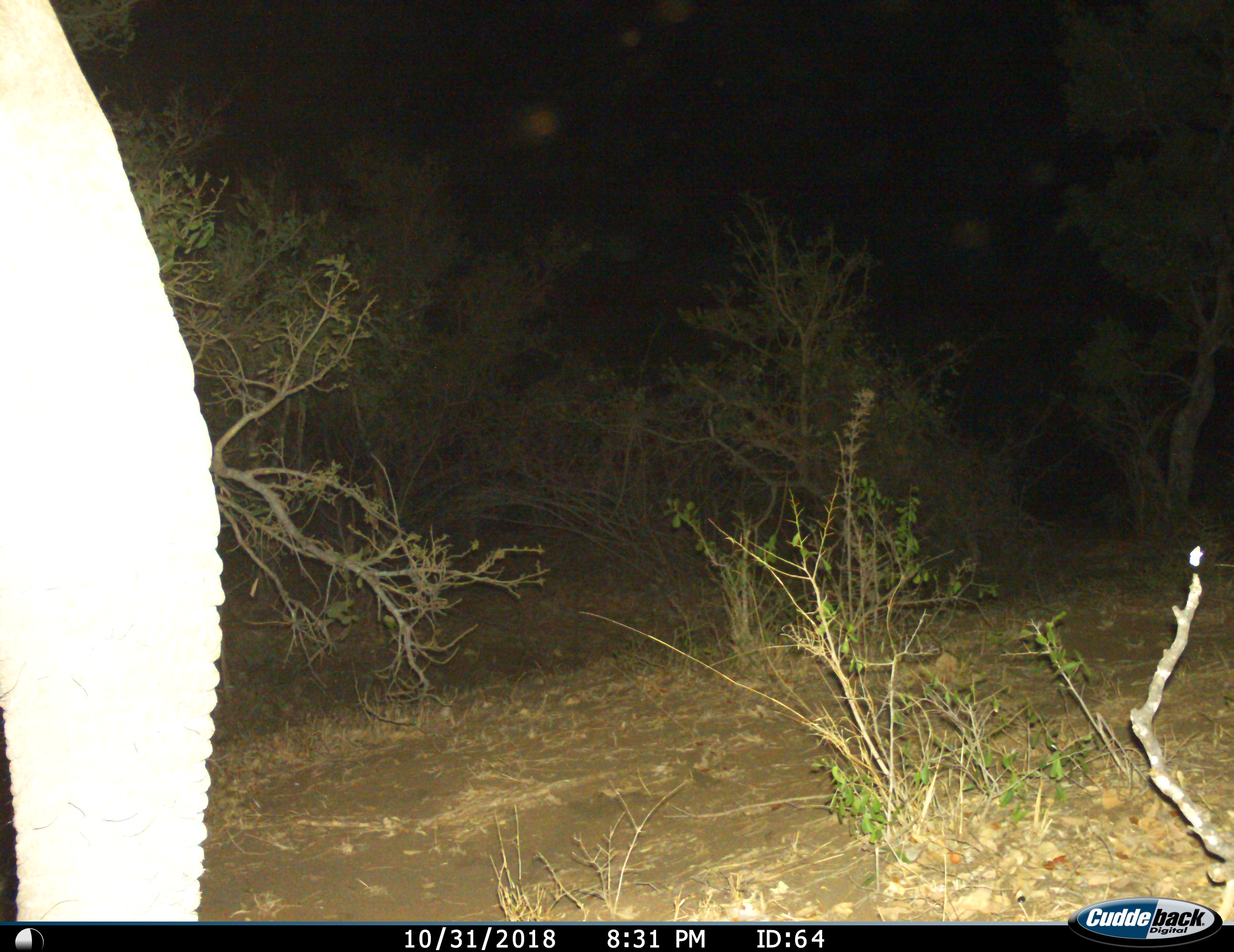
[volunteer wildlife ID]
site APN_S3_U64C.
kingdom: Animalia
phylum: Chordata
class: Mammalia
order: Proboscidea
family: Elephantidae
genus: Loxodonta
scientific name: Loxodonta africana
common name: african bush elephant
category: elephant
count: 1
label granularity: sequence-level